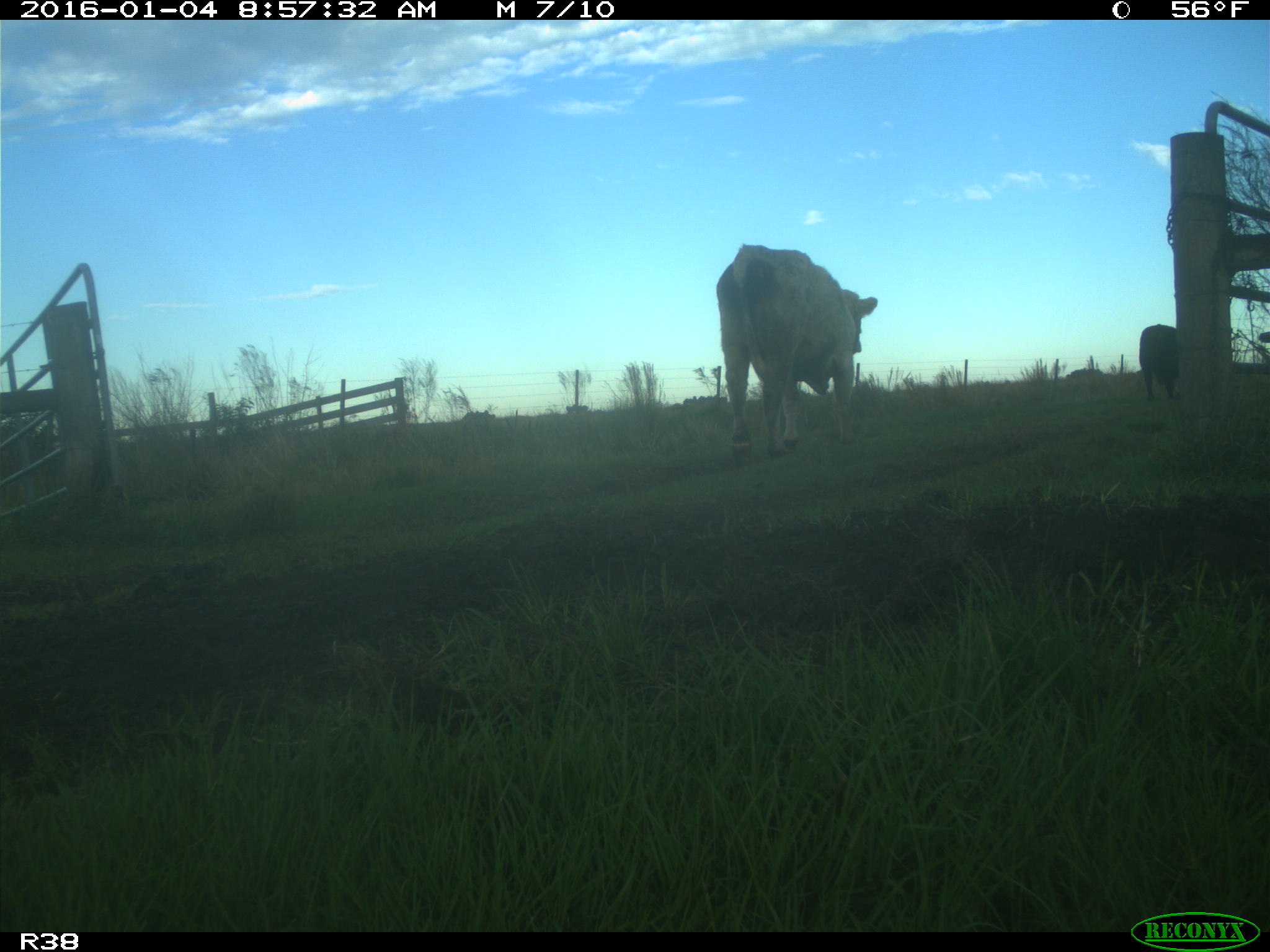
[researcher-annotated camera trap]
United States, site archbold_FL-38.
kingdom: Animalia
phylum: Chordata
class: Mammalia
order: Artiodactyla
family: Bovidae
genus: Bos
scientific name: Bos taurus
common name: domestic cow